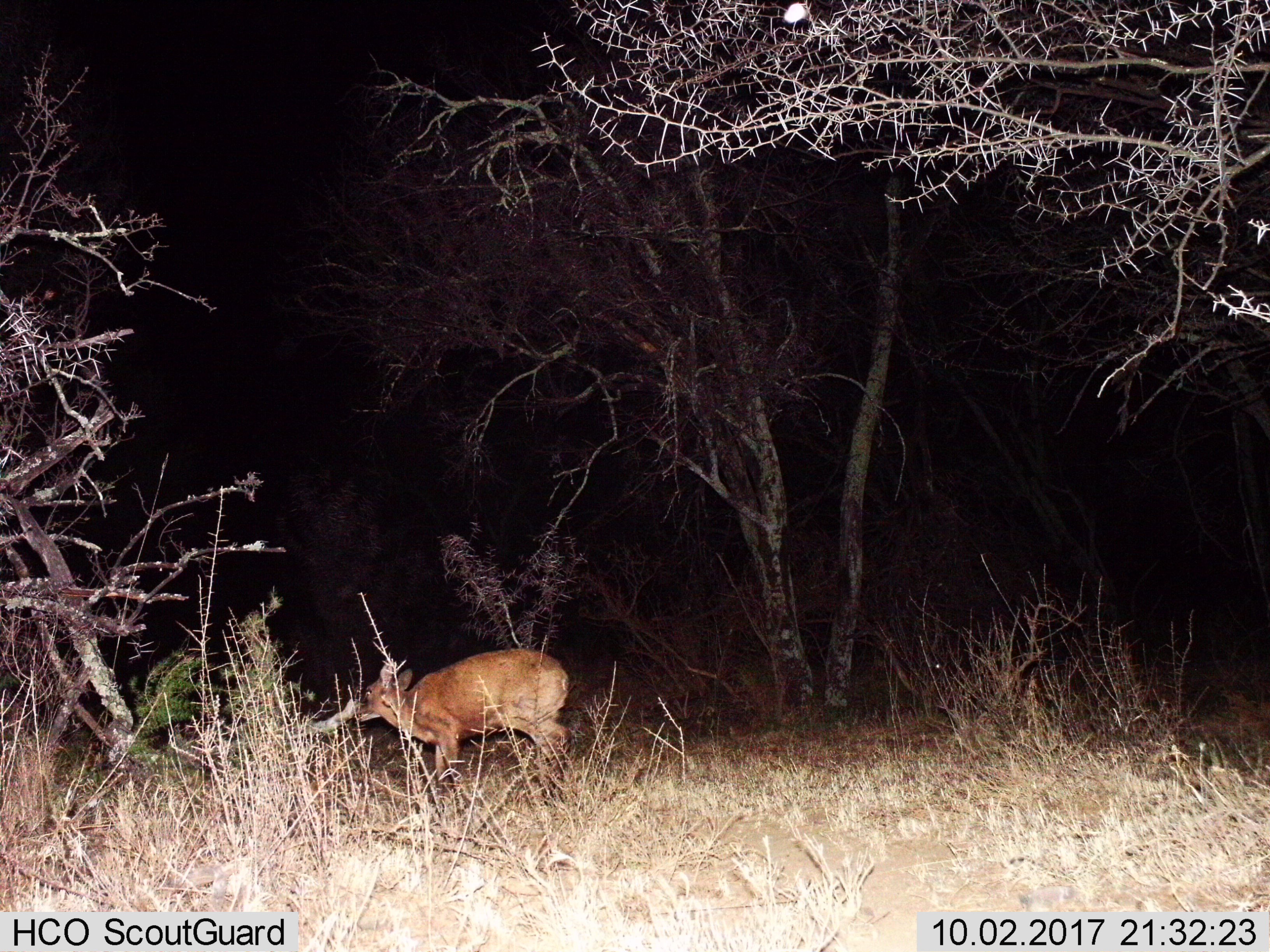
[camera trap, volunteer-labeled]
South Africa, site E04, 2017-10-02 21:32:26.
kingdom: Animalia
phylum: Chordata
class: Mammalia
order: Artiodactyla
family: Bovidae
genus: Cephalophus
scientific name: Cephalophus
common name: duiker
Duiker (Cephalophus), count 1. Behavior (volunteer vote fractions): standing 38%, resting 0%, moving 38%, interacting 0%. Young present (vote fraction): 0%. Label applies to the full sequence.